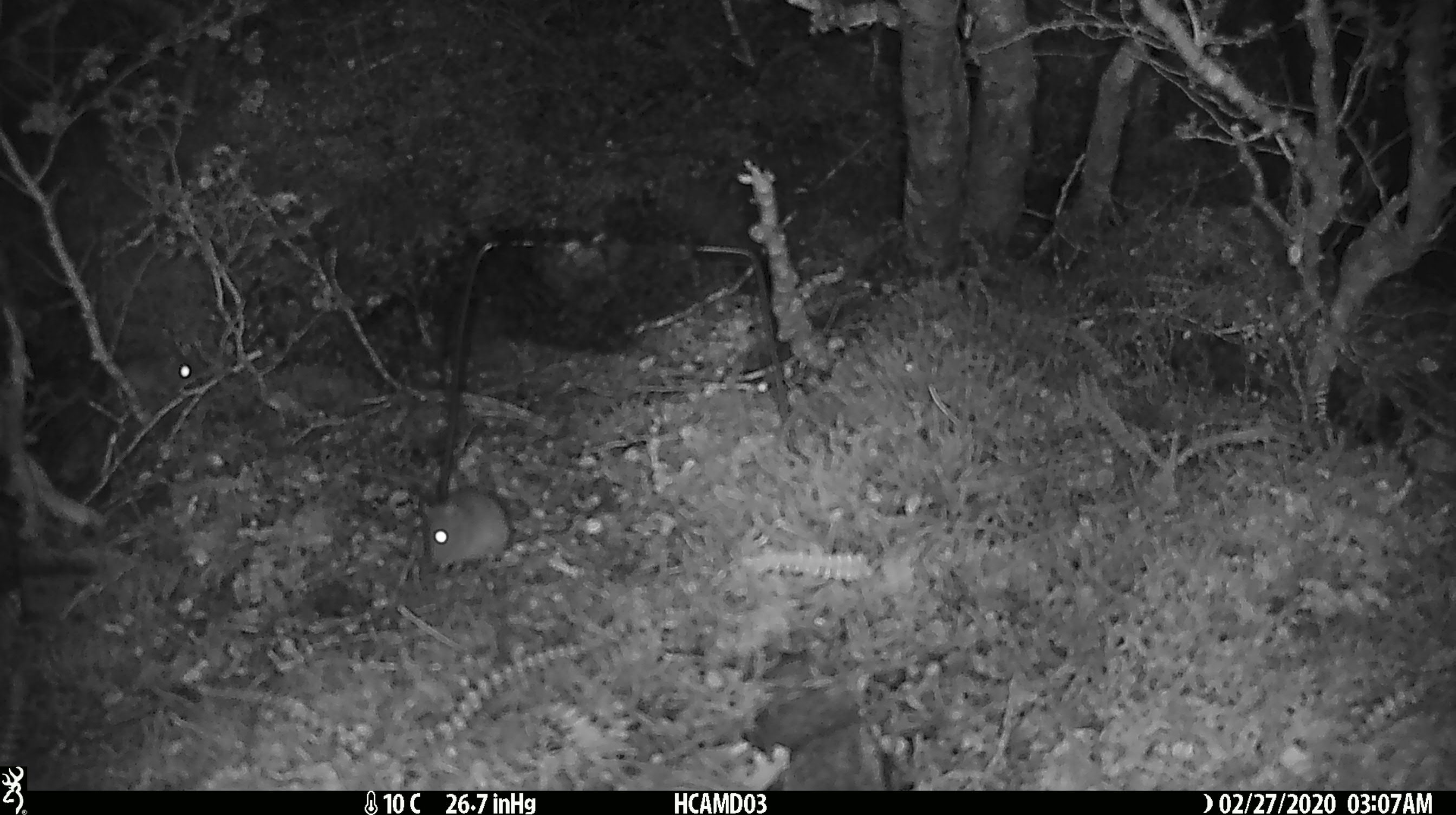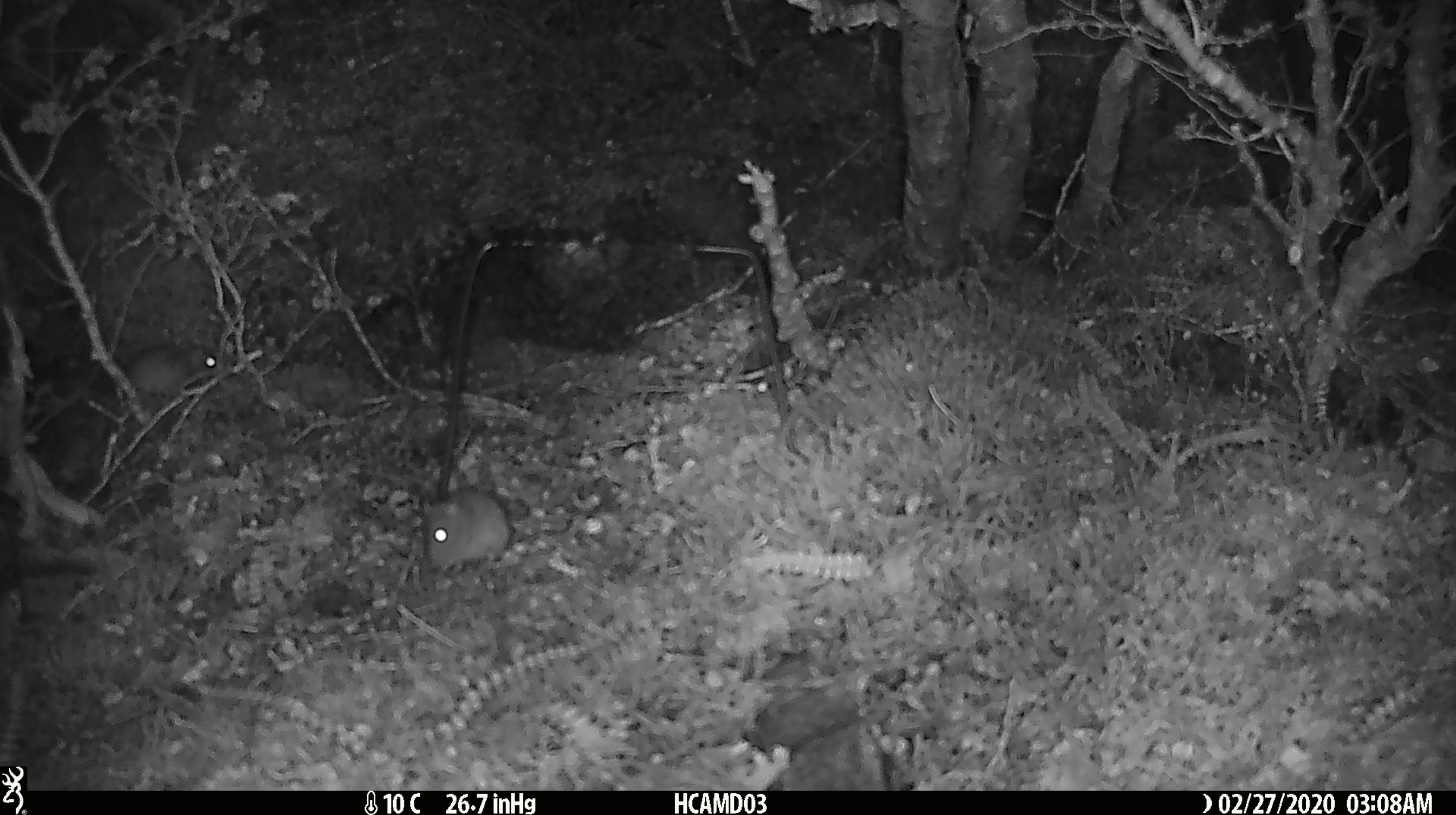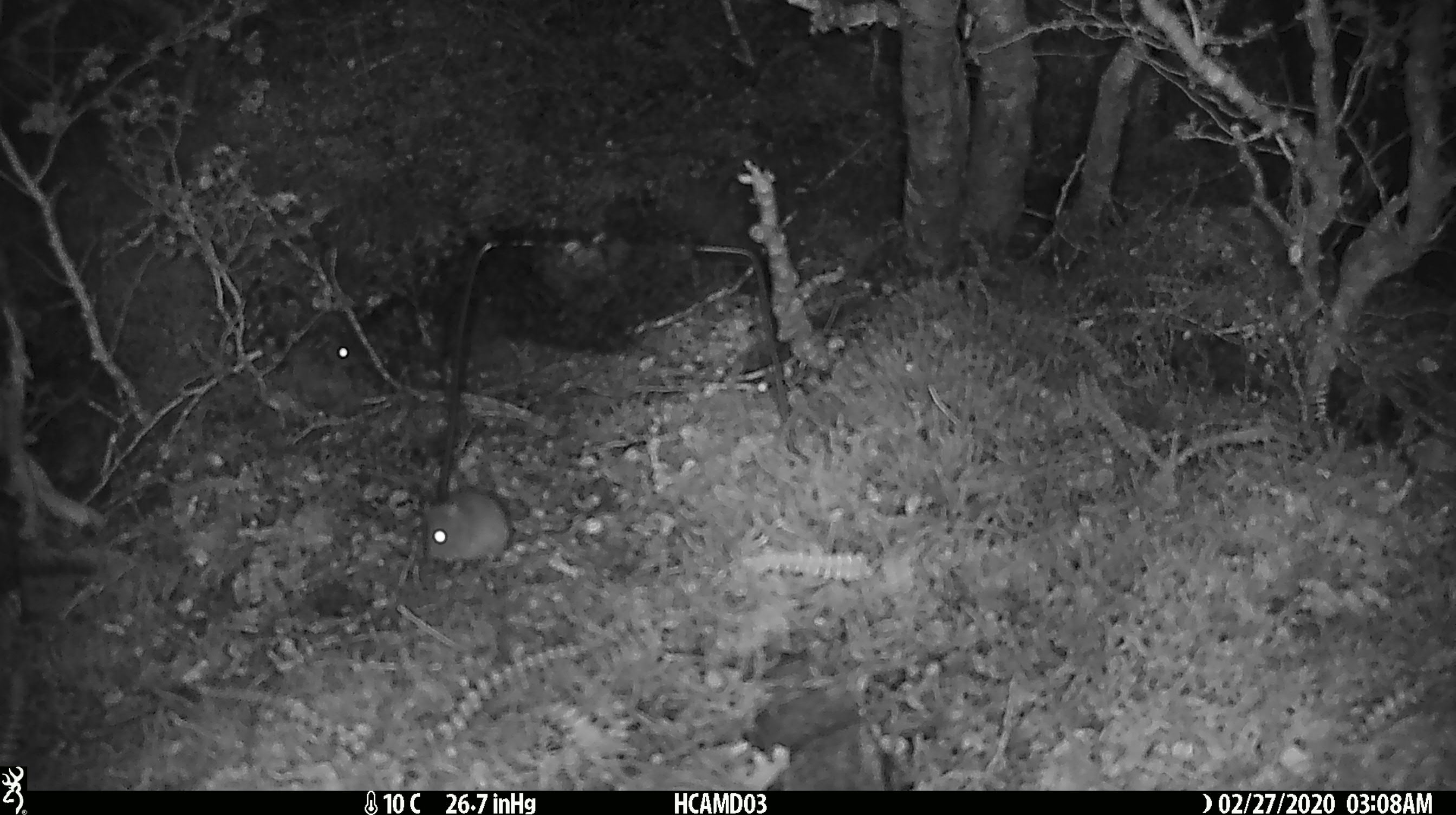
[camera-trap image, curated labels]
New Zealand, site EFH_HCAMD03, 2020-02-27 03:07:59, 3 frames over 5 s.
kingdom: Animalia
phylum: Chordata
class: Mammalia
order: Rodentia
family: Muridae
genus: Mus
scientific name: Mus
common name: mouse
Mouse (Mus).